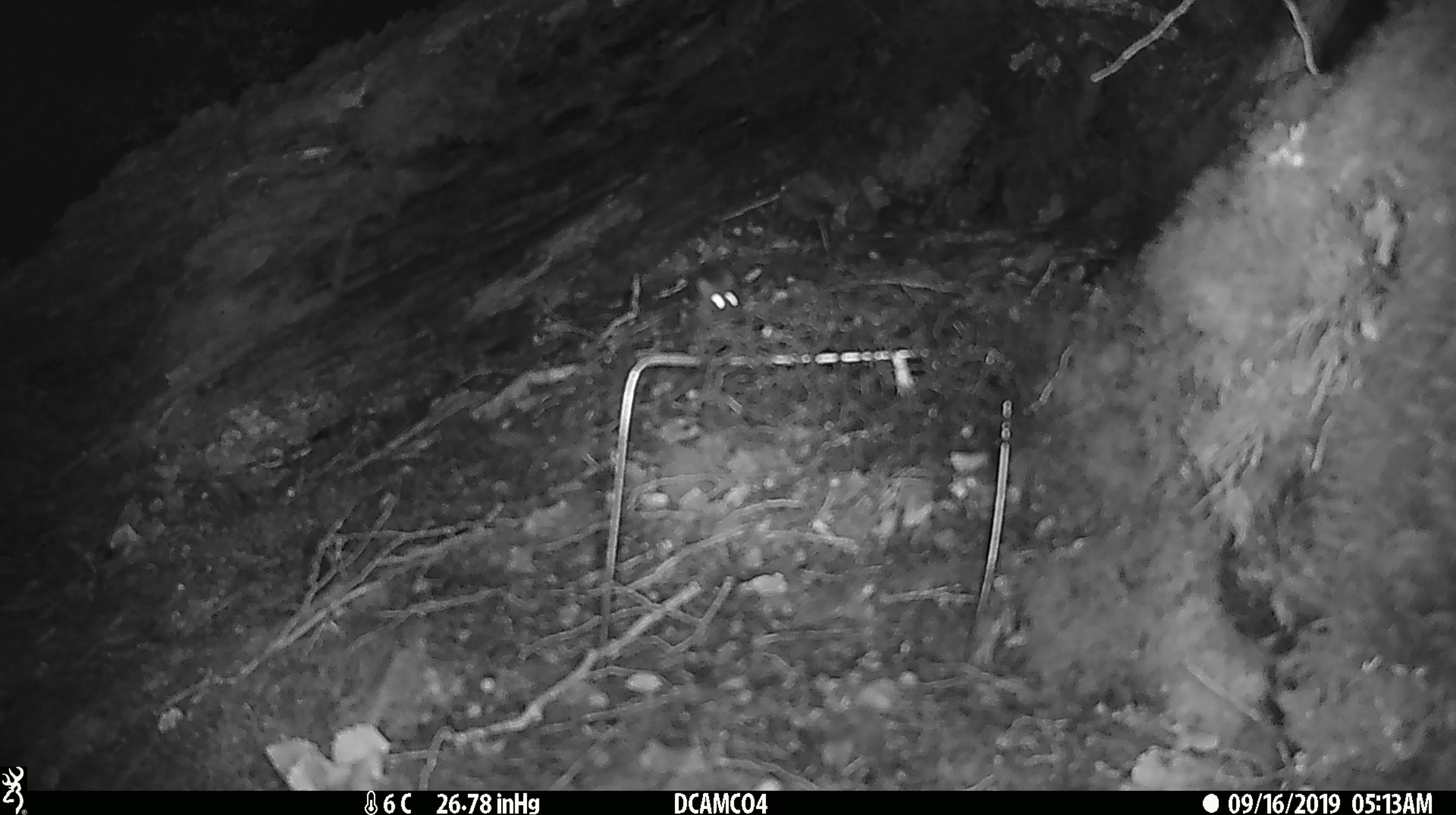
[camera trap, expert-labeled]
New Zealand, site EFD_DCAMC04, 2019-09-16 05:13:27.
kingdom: Animalia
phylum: Chordata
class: Mammalia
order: Rodentia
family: Muridae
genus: Mus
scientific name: Mus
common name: mouse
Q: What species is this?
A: Mouse (Mus).